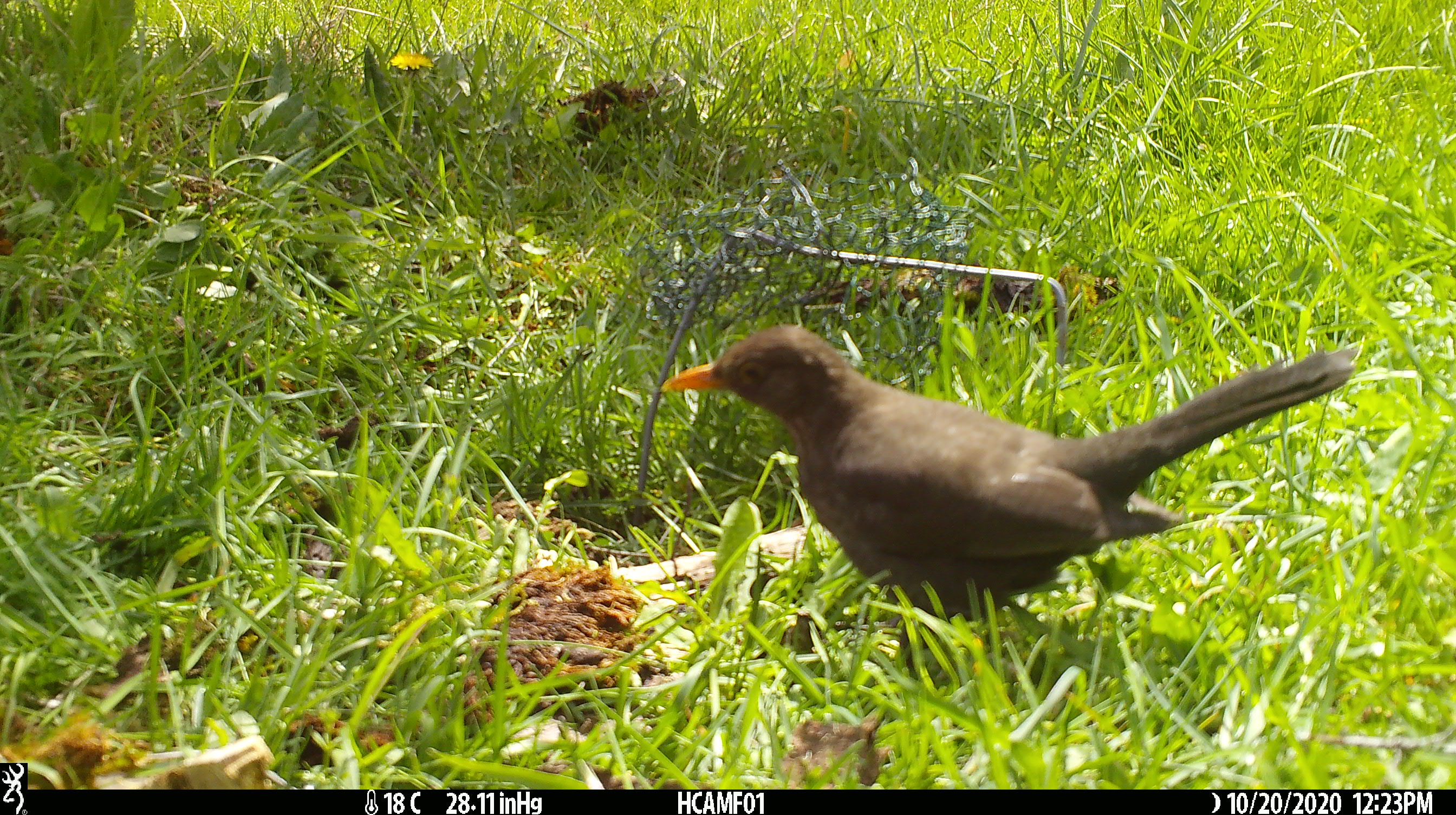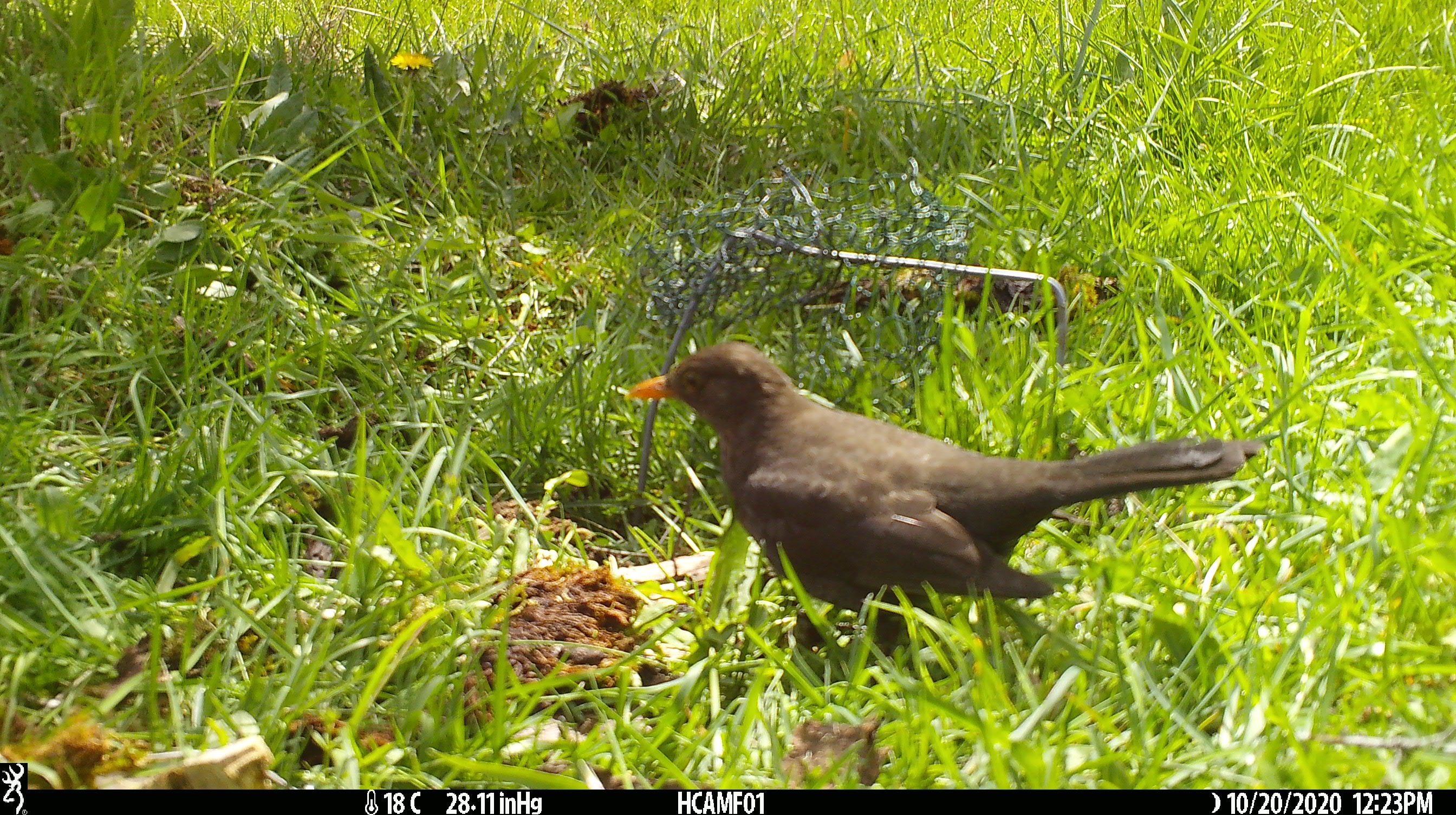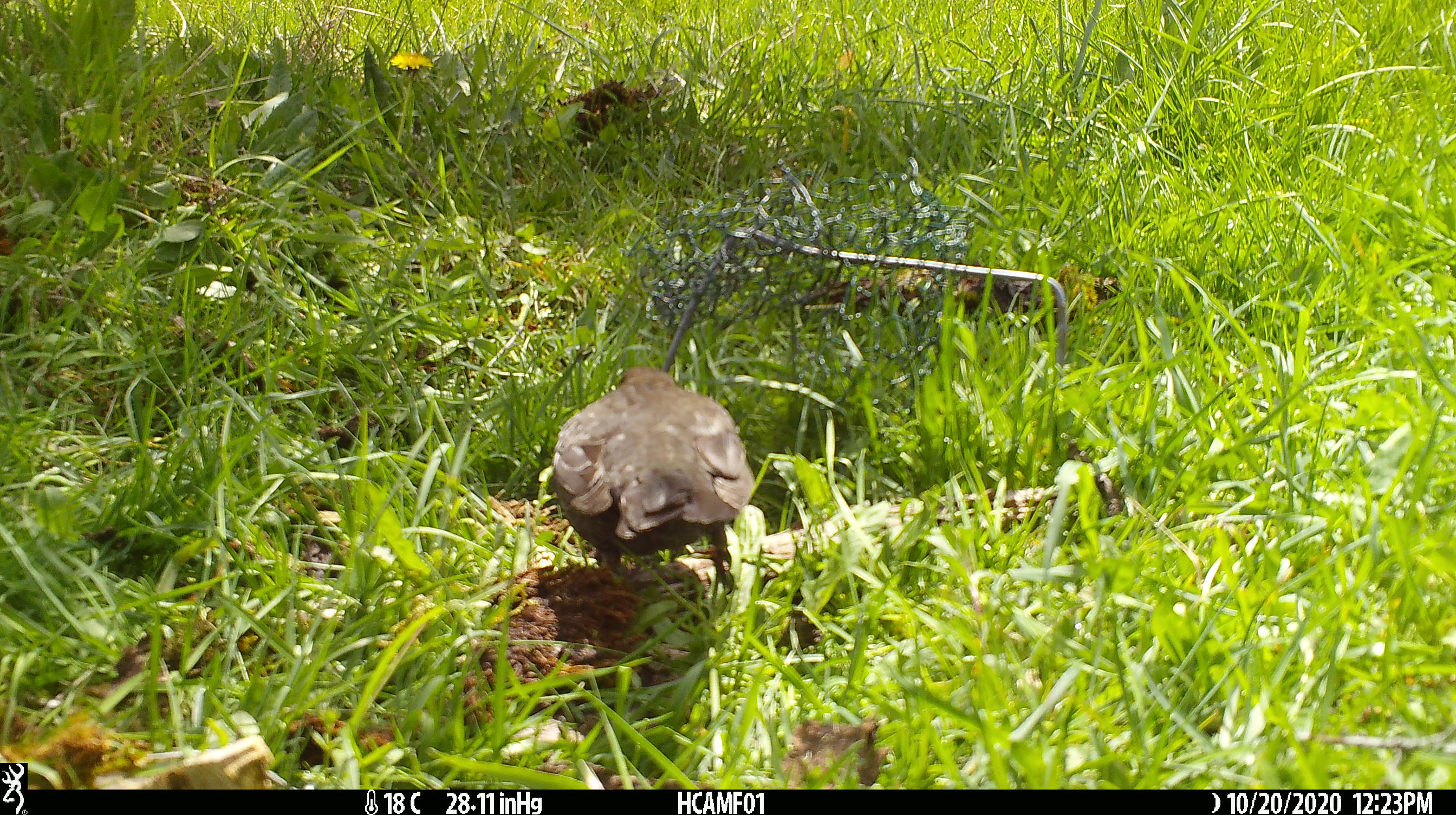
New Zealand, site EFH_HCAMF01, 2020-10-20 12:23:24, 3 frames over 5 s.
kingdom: Animalia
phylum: Chordata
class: Aves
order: Passeriformes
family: Turdidae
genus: Turdus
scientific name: Turdus merula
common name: eurasian blackbird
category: blackbird